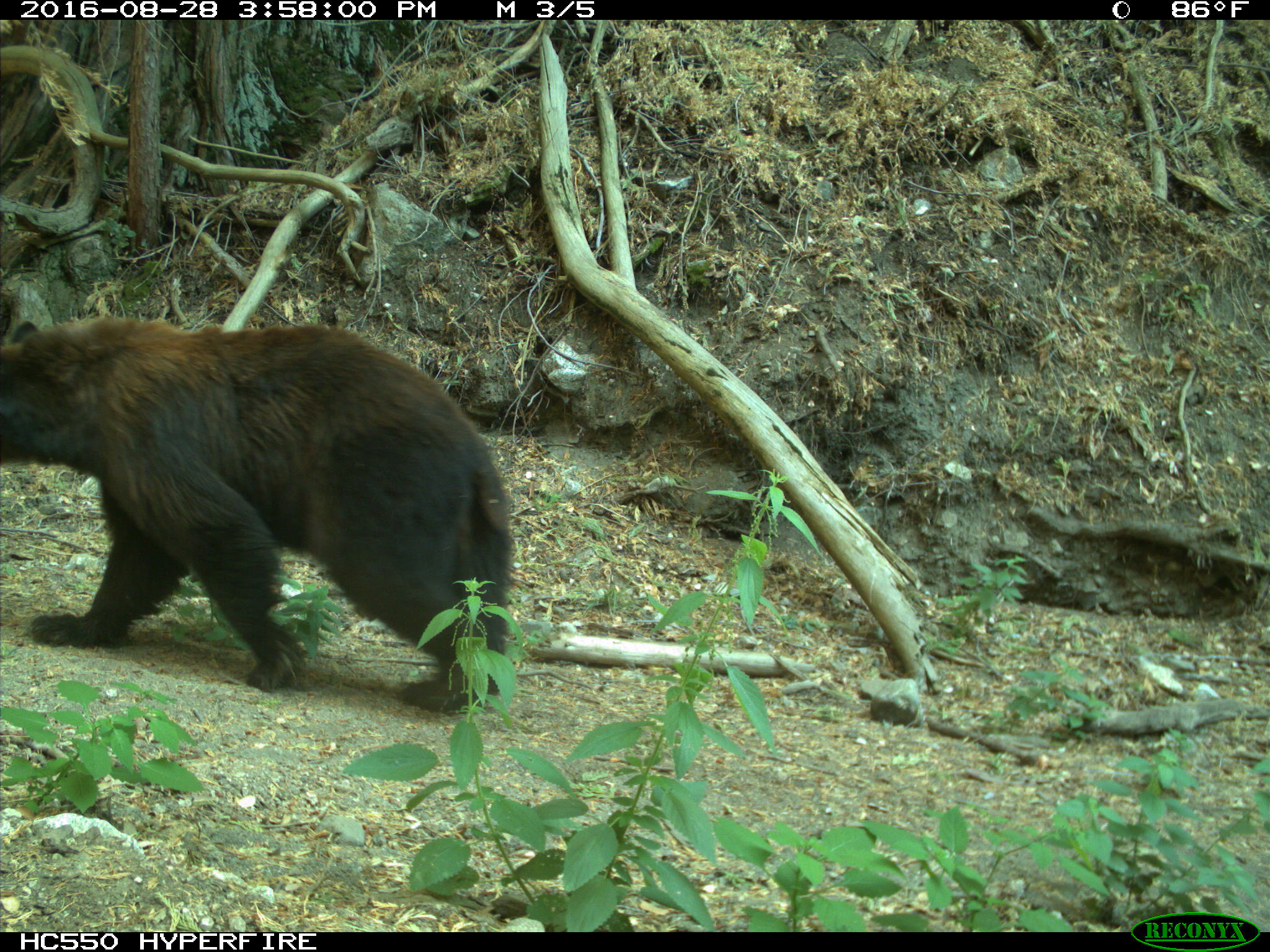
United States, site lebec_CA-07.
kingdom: Animalia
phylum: Chordata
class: Mammalia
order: Carnivora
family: Ursidae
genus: Ursus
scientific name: Ursus americanus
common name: american black bear